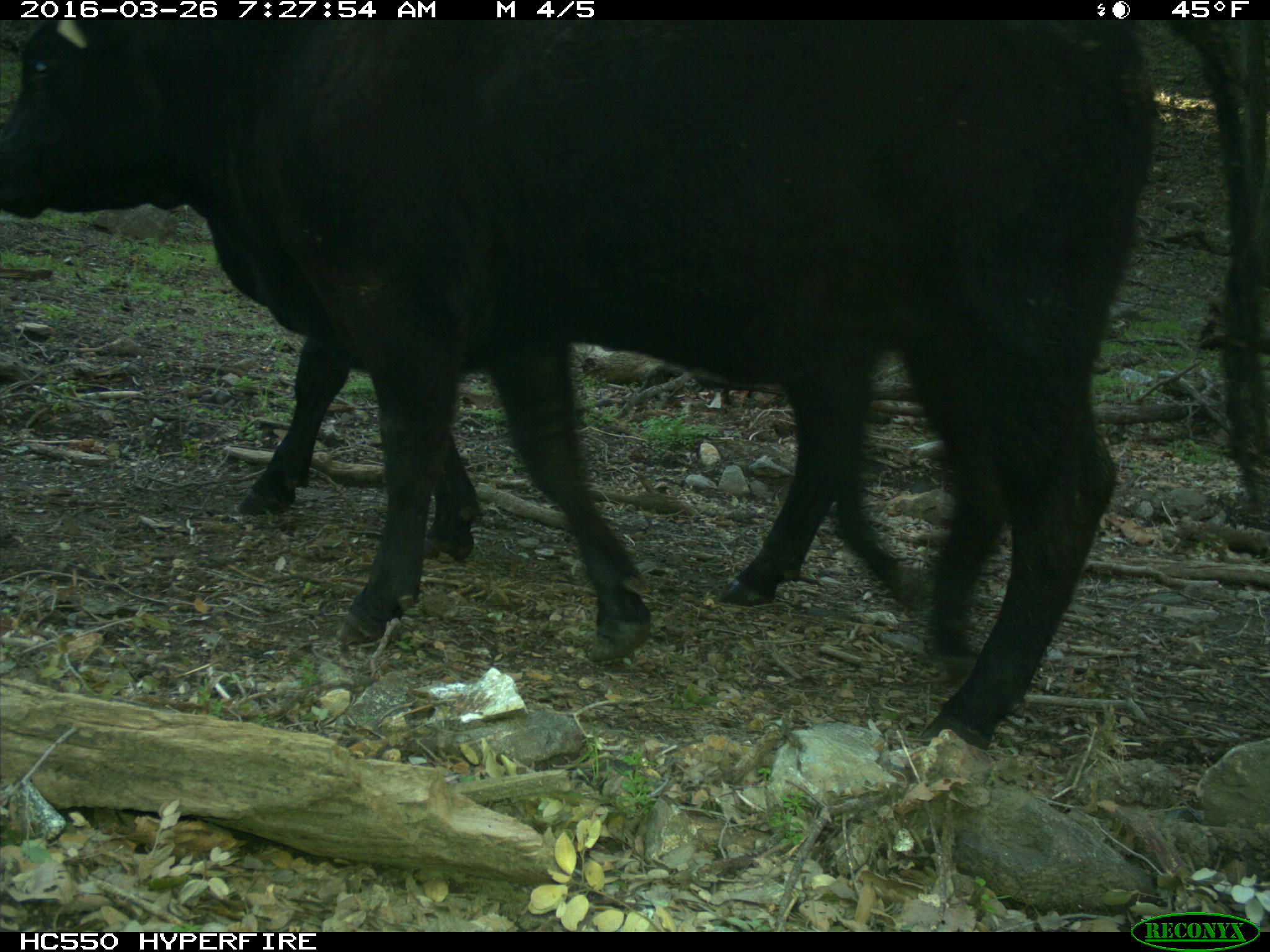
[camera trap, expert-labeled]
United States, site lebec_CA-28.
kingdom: Animalia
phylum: Chordata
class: Mammalia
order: Artiodactyla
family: Bovidae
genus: Bos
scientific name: Bos taurus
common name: domestic cow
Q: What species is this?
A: Bos taurus (domestic cow).